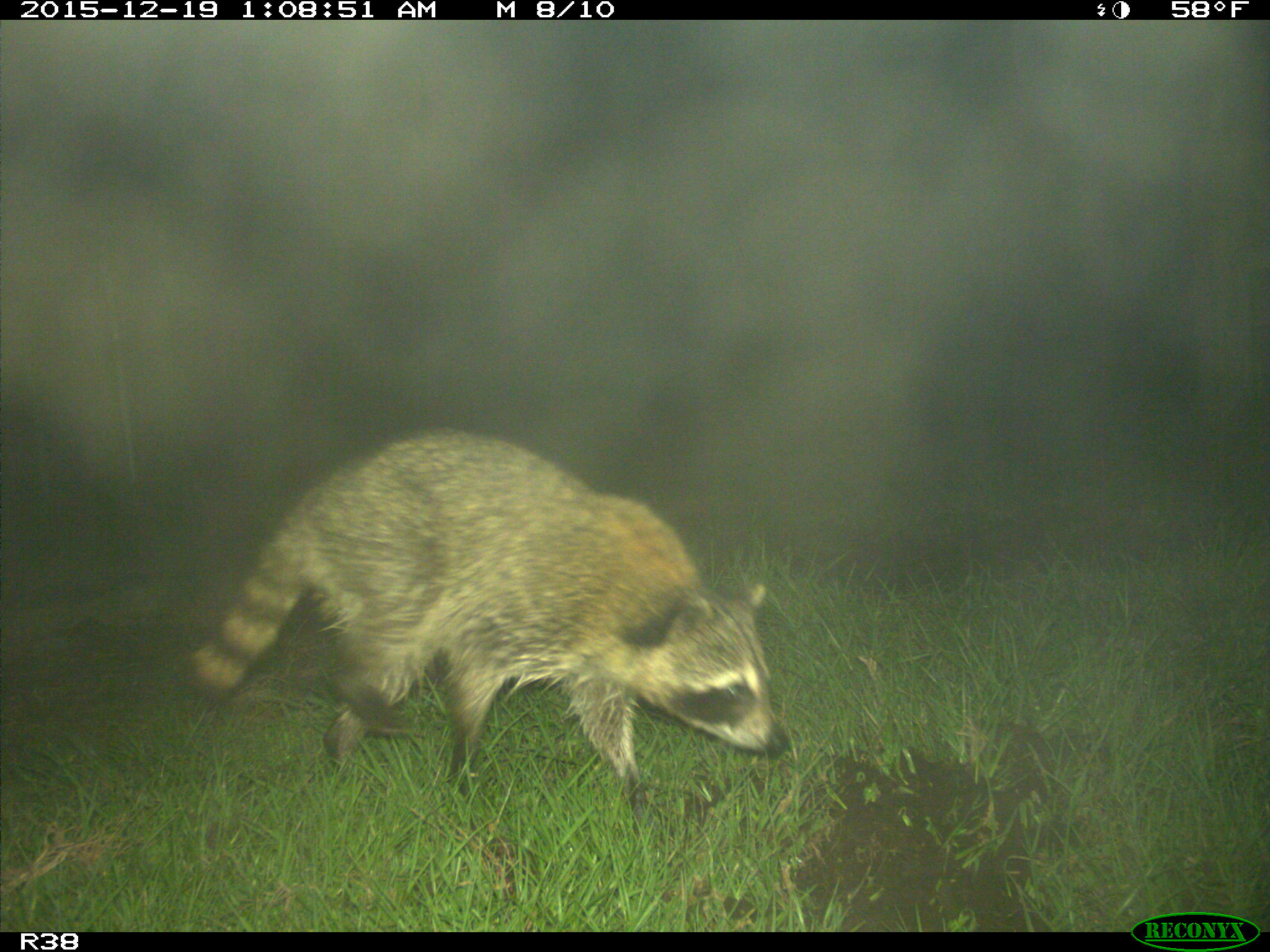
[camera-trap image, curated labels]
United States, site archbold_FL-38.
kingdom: Animalia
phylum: Chordata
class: Mammalia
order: Carnivora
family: Procyonidae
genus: Procyon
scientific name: Procyon lotor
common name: common raccoon